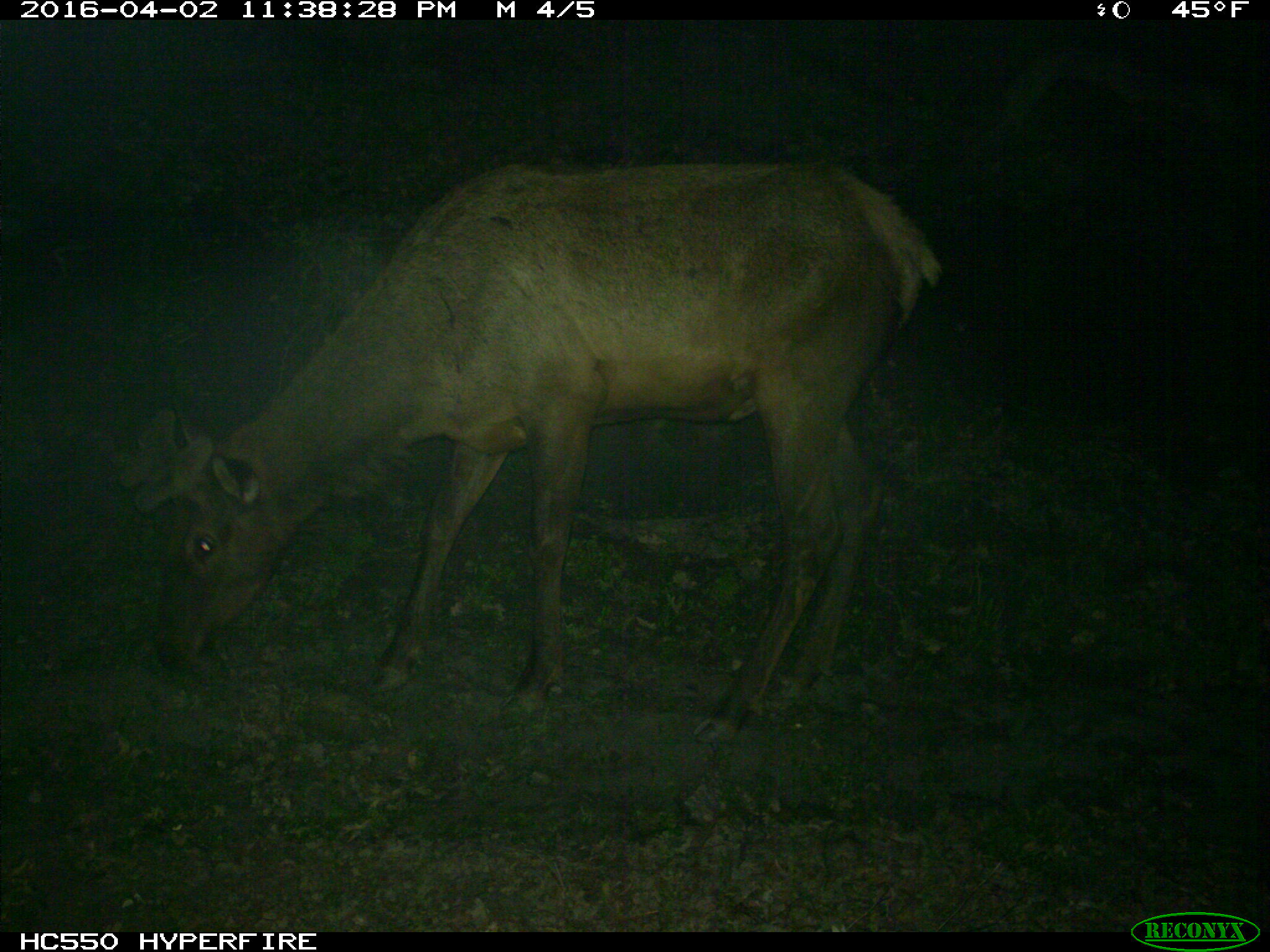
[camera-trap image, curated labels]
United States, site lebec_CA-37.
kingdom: Animalia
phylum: Chordata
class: Mammalia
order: Artiodactyla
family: Cervidae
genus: Cervus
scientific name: Cervus canadensis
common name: elk